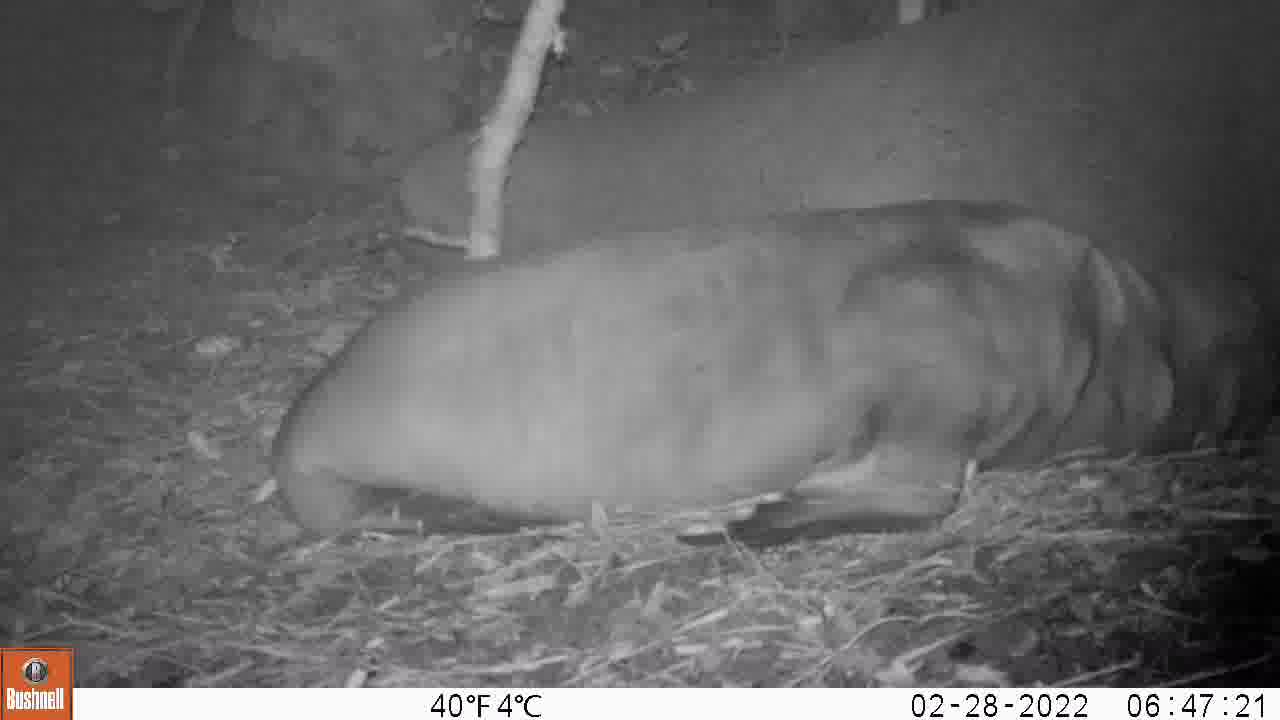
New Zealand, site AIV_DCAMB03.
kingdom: Animalia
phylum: Chordata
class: Mammalia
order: Carnivora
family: Otariidae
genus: Phocarctos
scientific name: Phocarctos hookeri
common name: new zealand sea lion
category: sealion